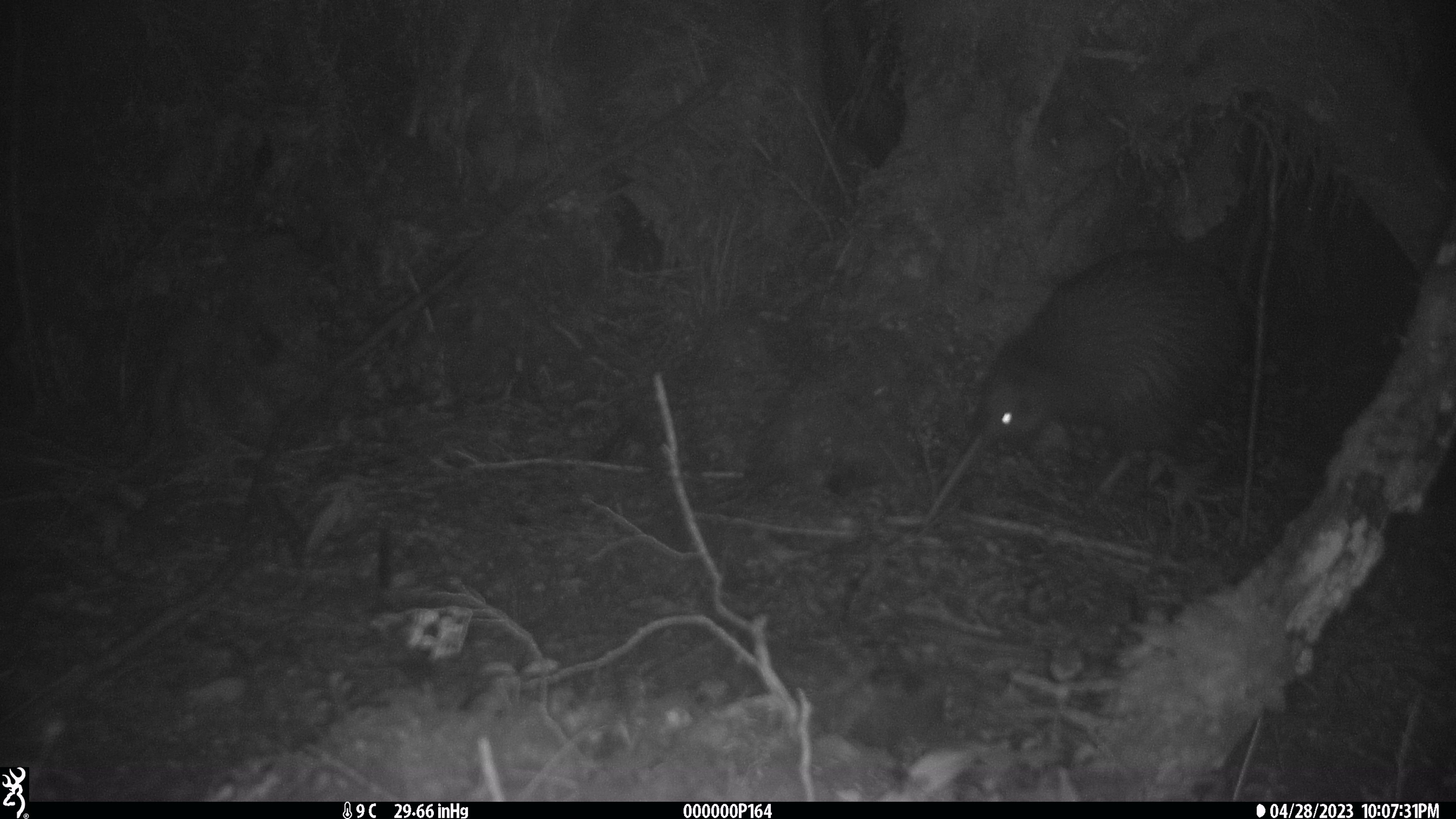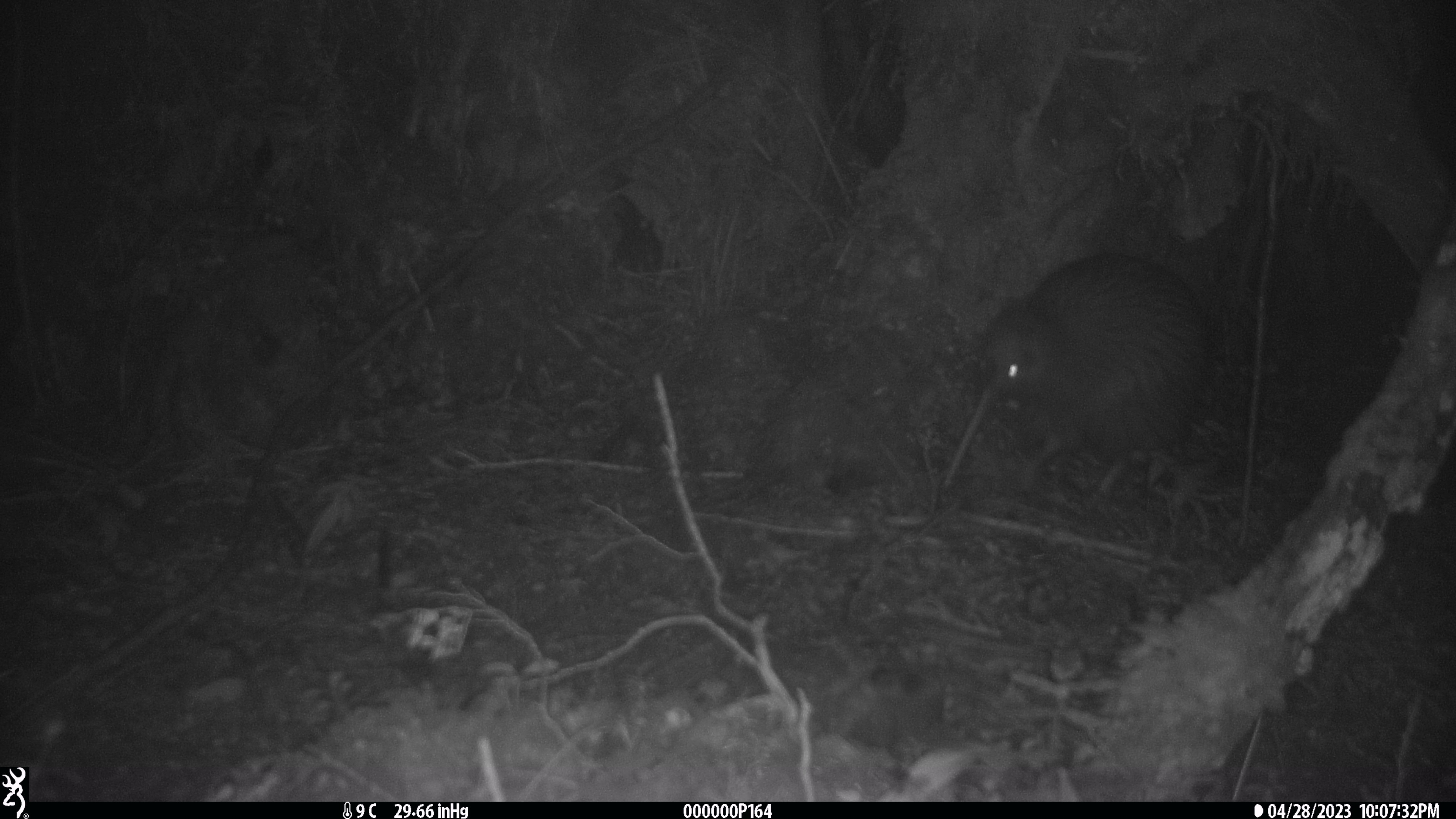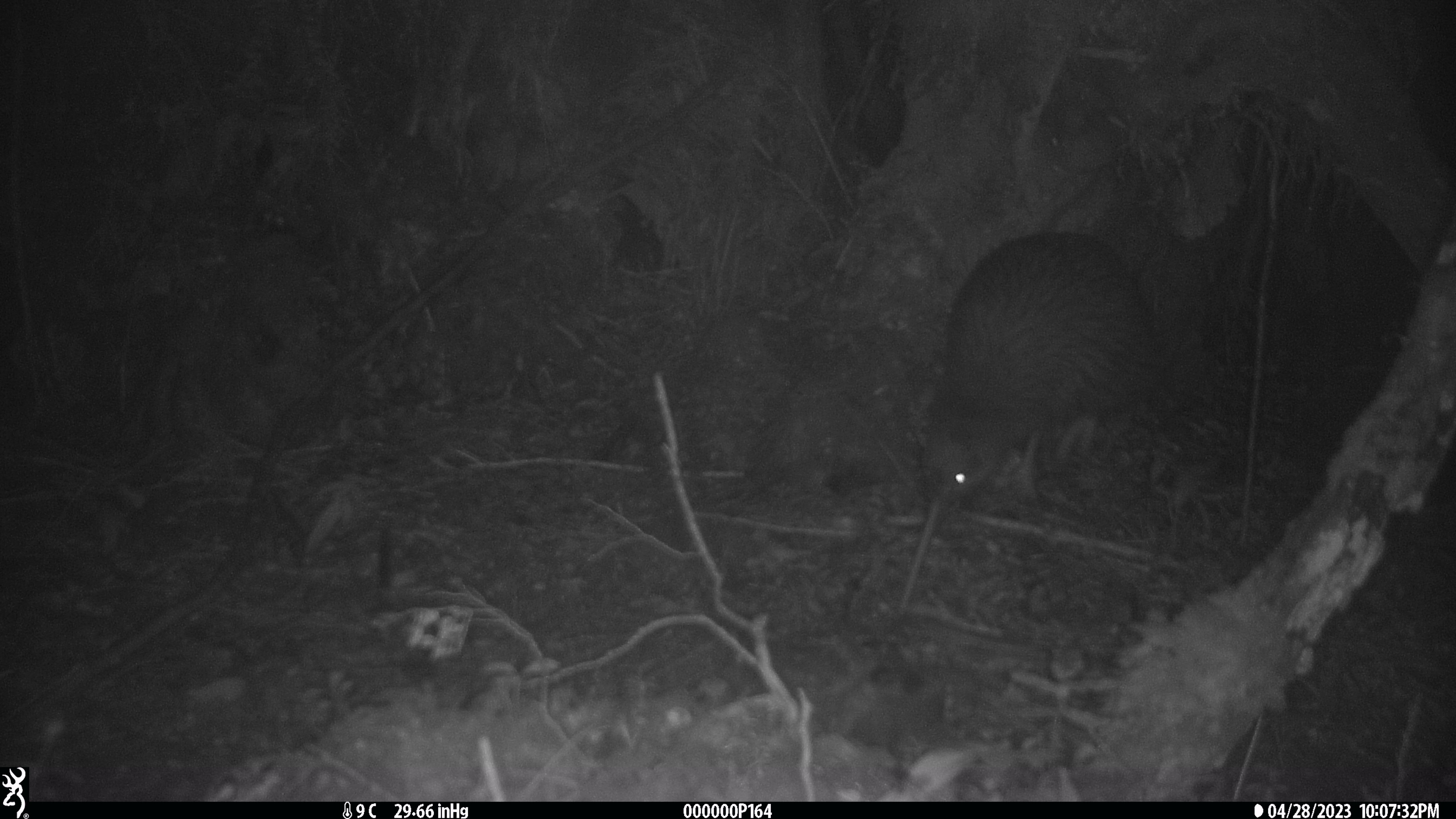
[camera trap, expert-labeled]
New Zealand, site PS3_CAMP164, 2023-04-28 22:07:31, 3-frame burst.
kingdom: Animalia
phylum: Chordata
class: Aves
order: Apterygiformes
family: Apterygidae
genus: Apteryx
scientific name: Apteryx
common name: kiwi